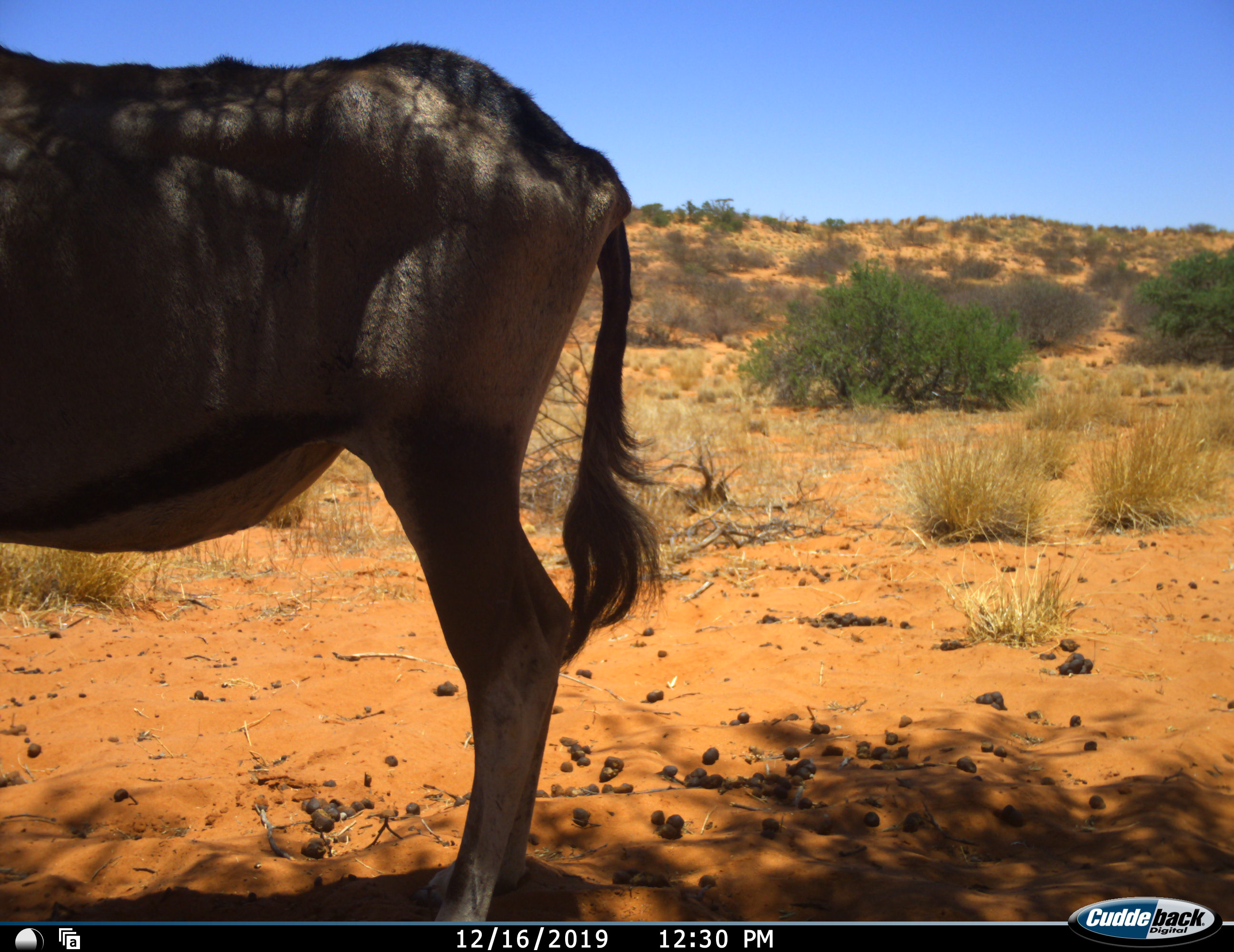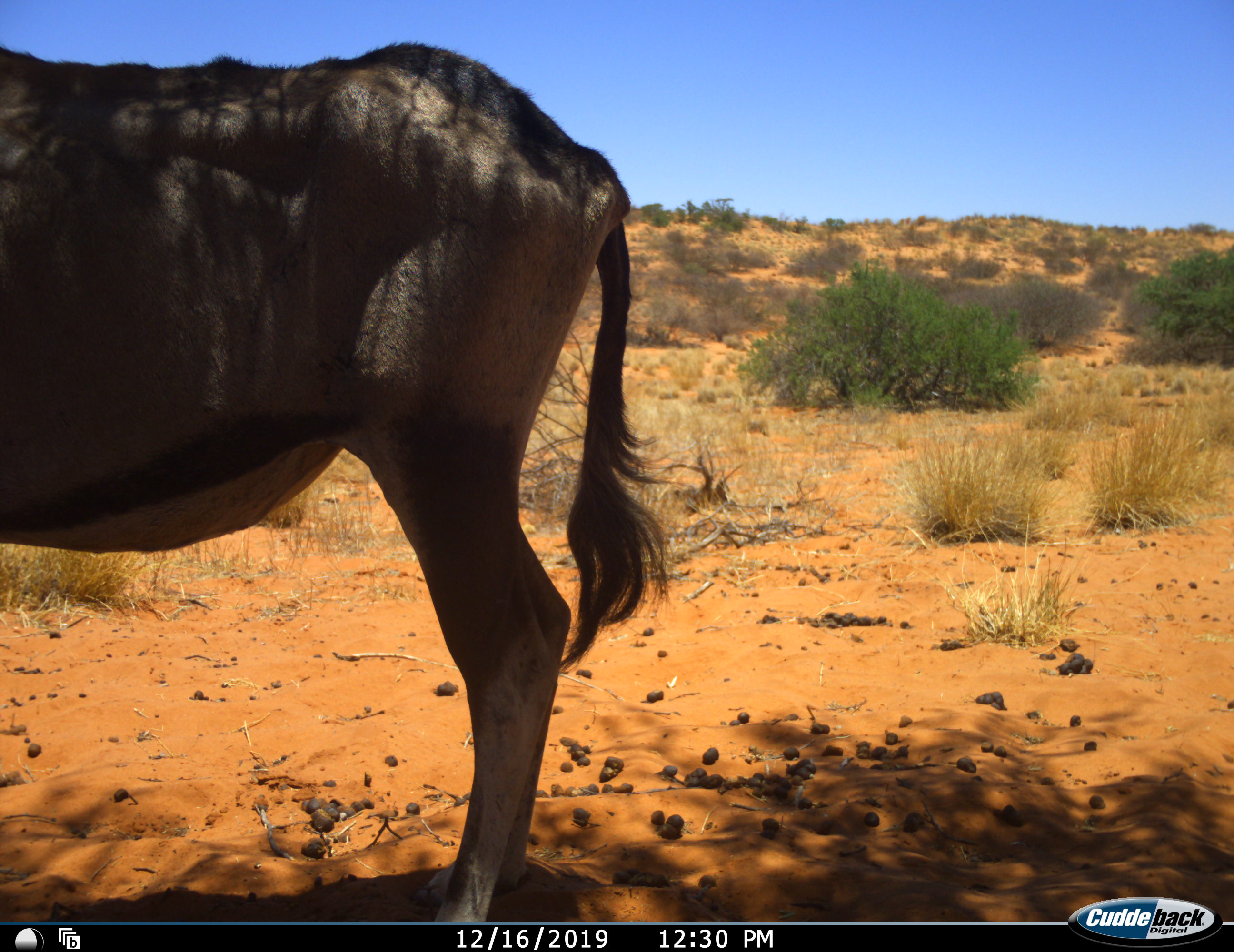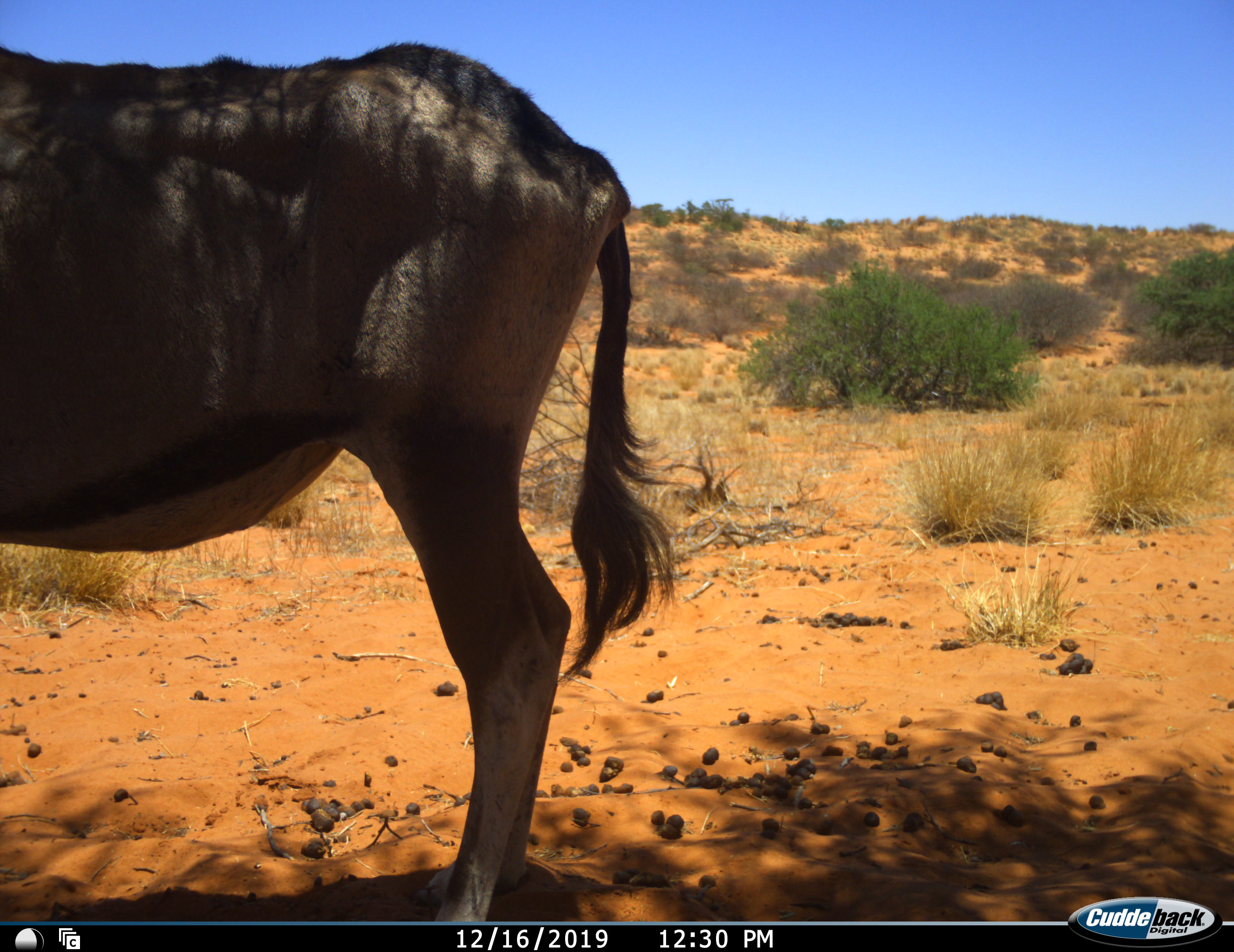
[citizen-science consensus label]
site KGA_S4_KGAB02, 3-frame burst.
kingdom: Animalia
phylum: Chordata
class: Mammalia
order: Artiodactyla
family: Bovidae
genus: Oryx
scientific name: Oryx gazella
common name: gemsbok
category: oryx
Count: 1.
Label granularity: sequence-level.